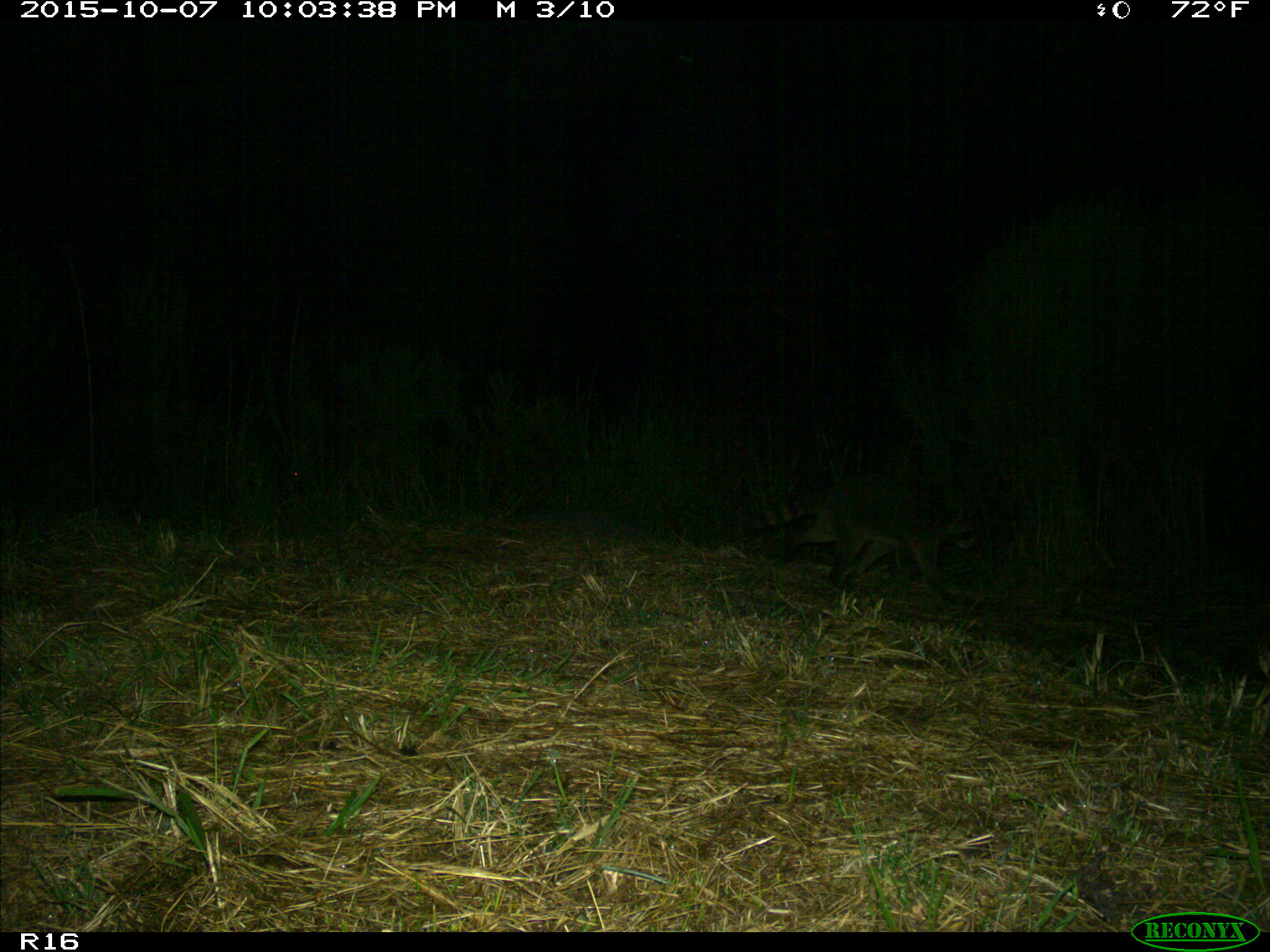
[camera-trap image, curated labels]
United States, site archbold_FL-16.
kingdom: Animalia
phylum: Chordata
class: Mammalia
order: Carnivora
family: Procyonidae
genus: Procyon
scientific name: Procyon lotor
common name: common raccoon